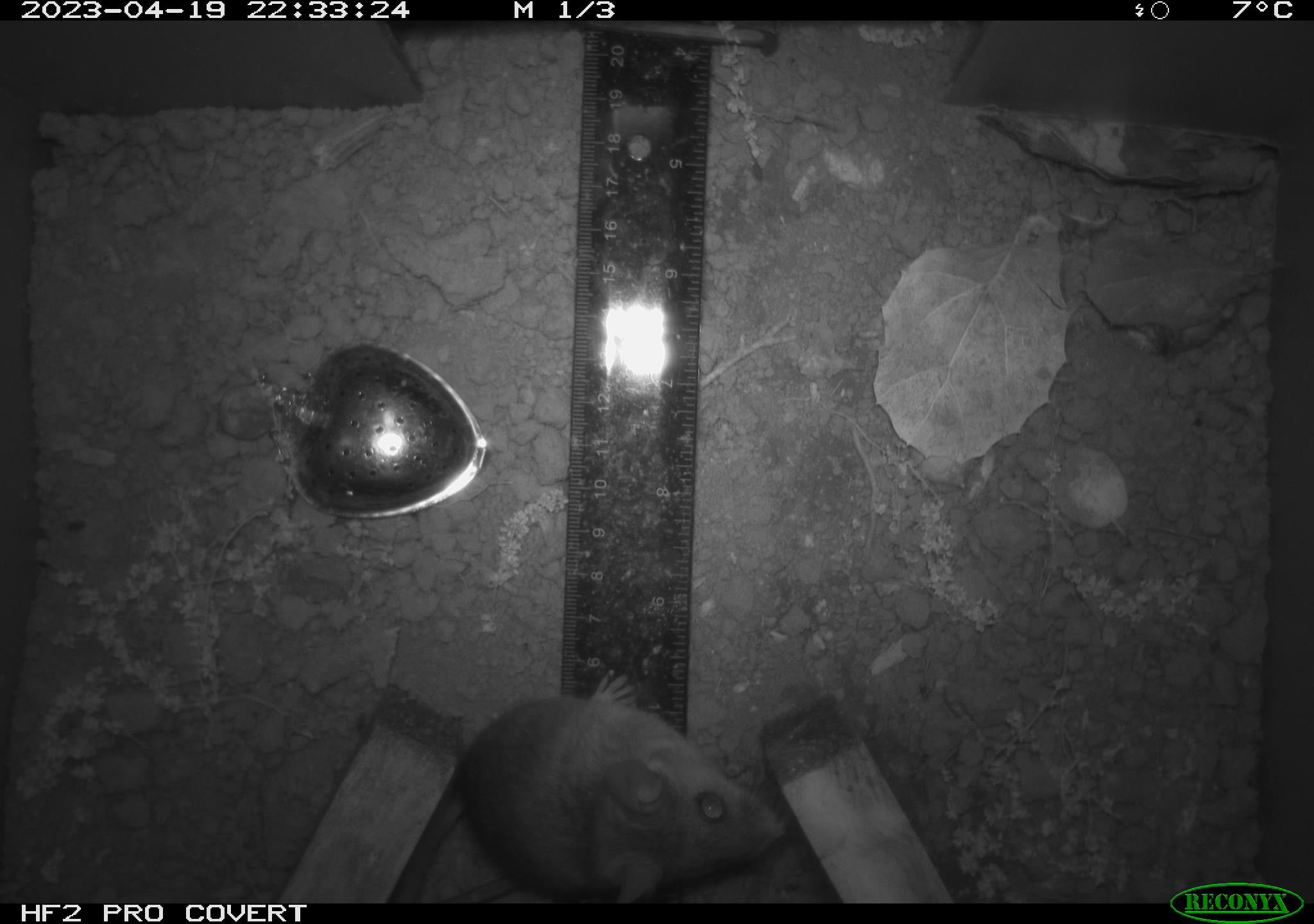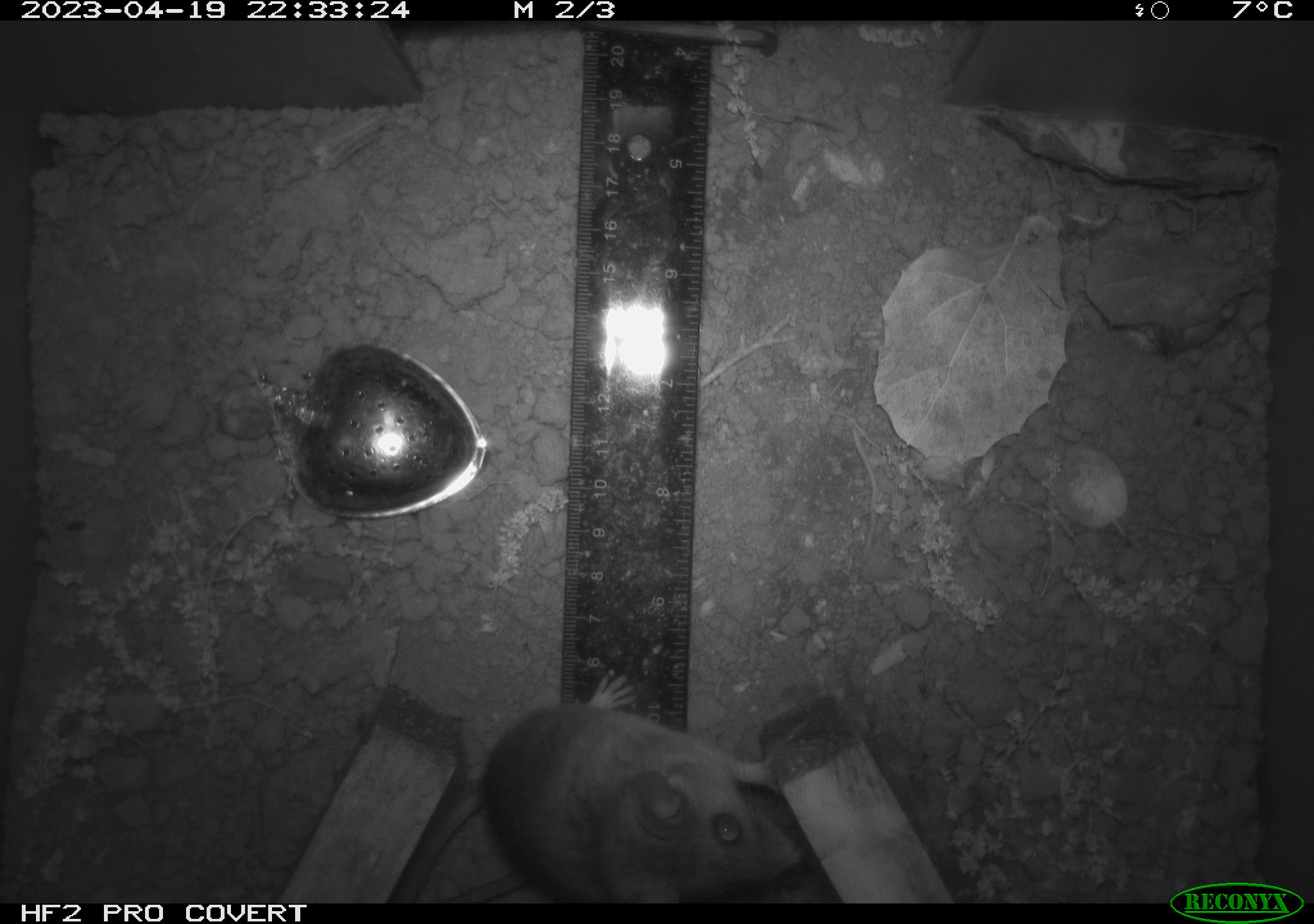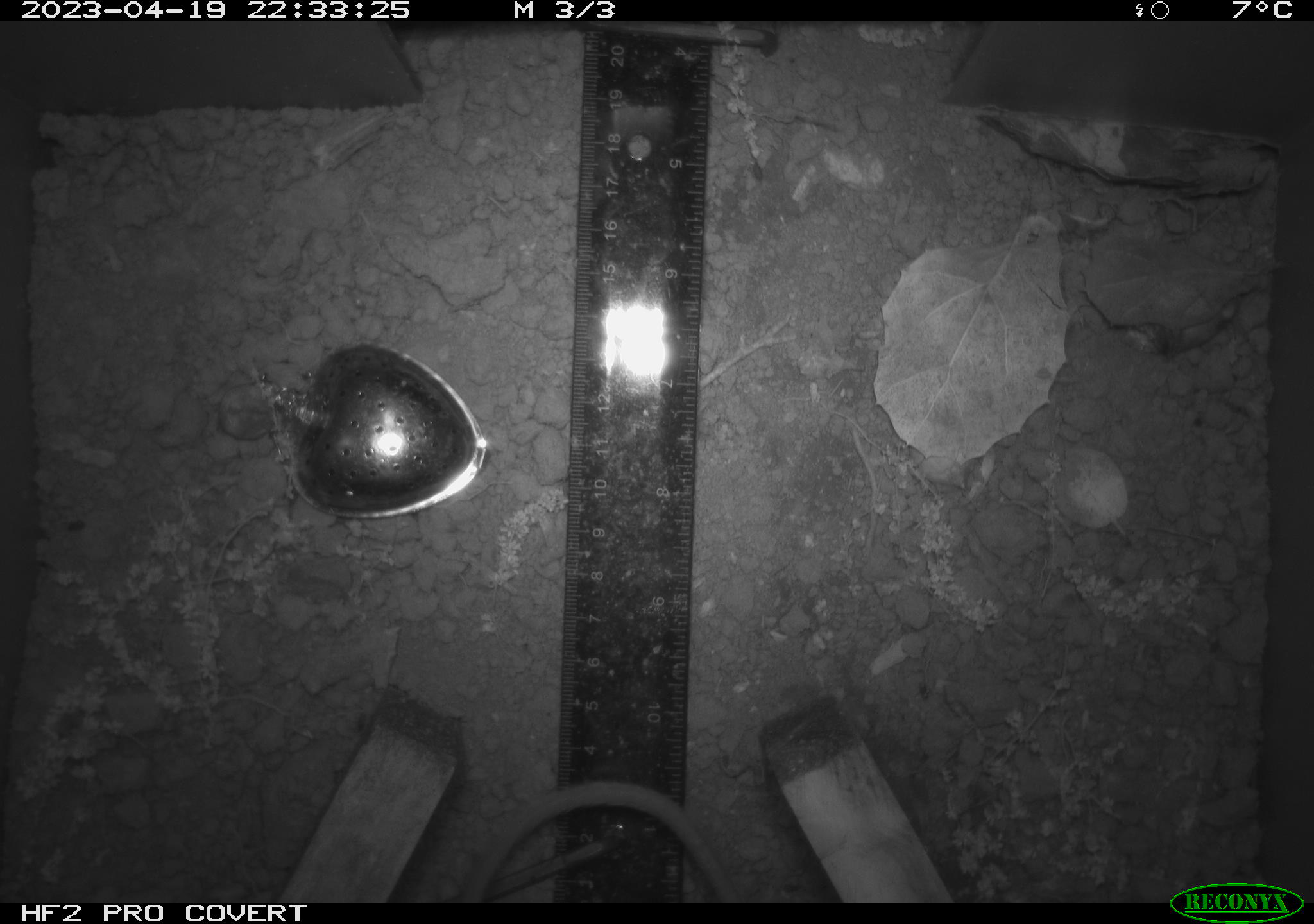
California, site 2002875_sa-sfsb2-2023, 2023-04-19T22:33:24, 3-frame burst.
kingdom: Animalia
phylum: Chordata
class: Mammalia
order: Rodentia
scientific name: Rodentia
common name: mouse species